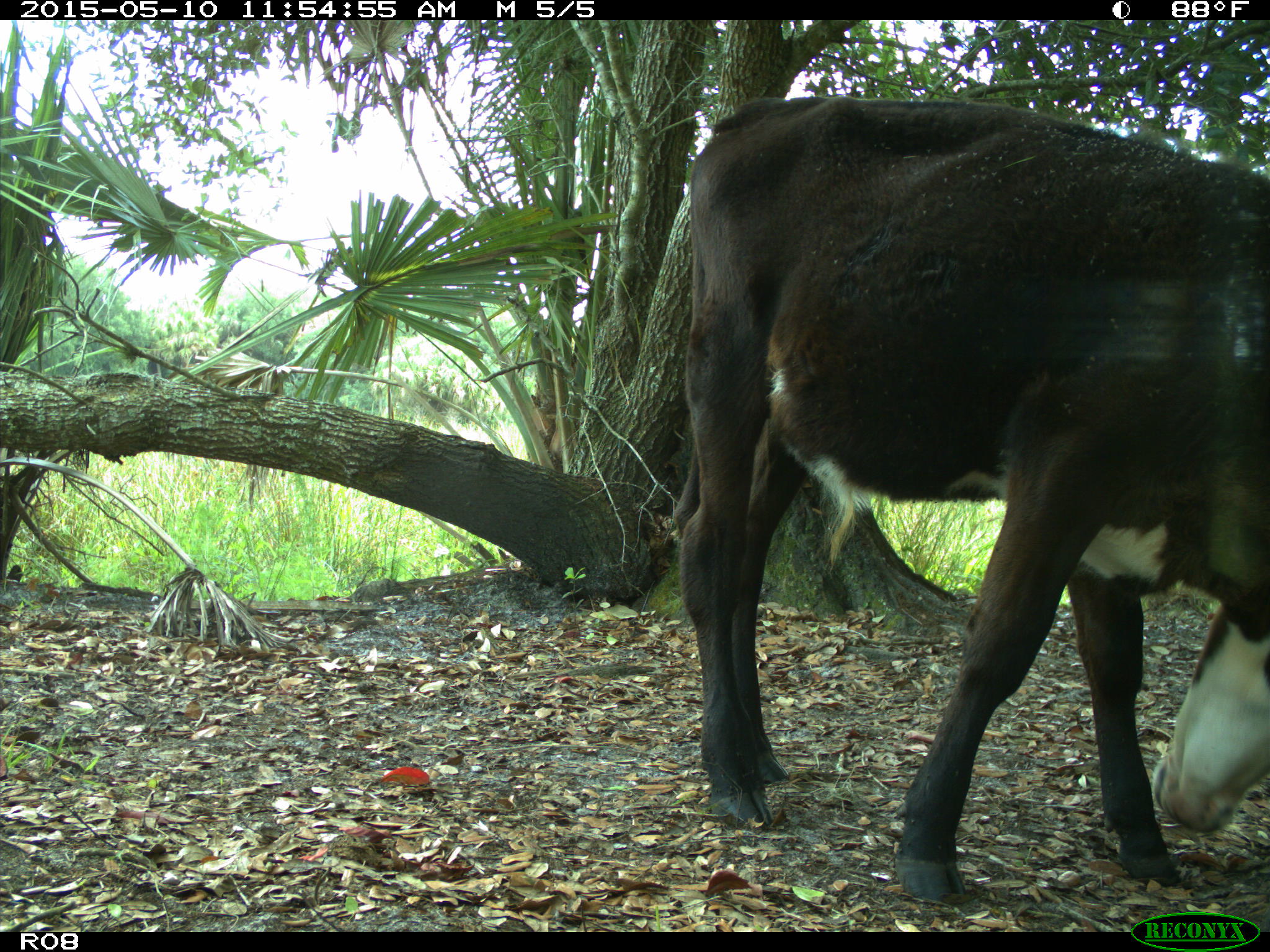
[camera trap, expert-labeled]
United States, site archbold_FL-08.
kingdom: Animalia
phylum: Chordata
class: Mammalia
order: Artiodactyla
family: Bovidae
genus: Bos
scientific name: Bos taurus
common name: domestic cow